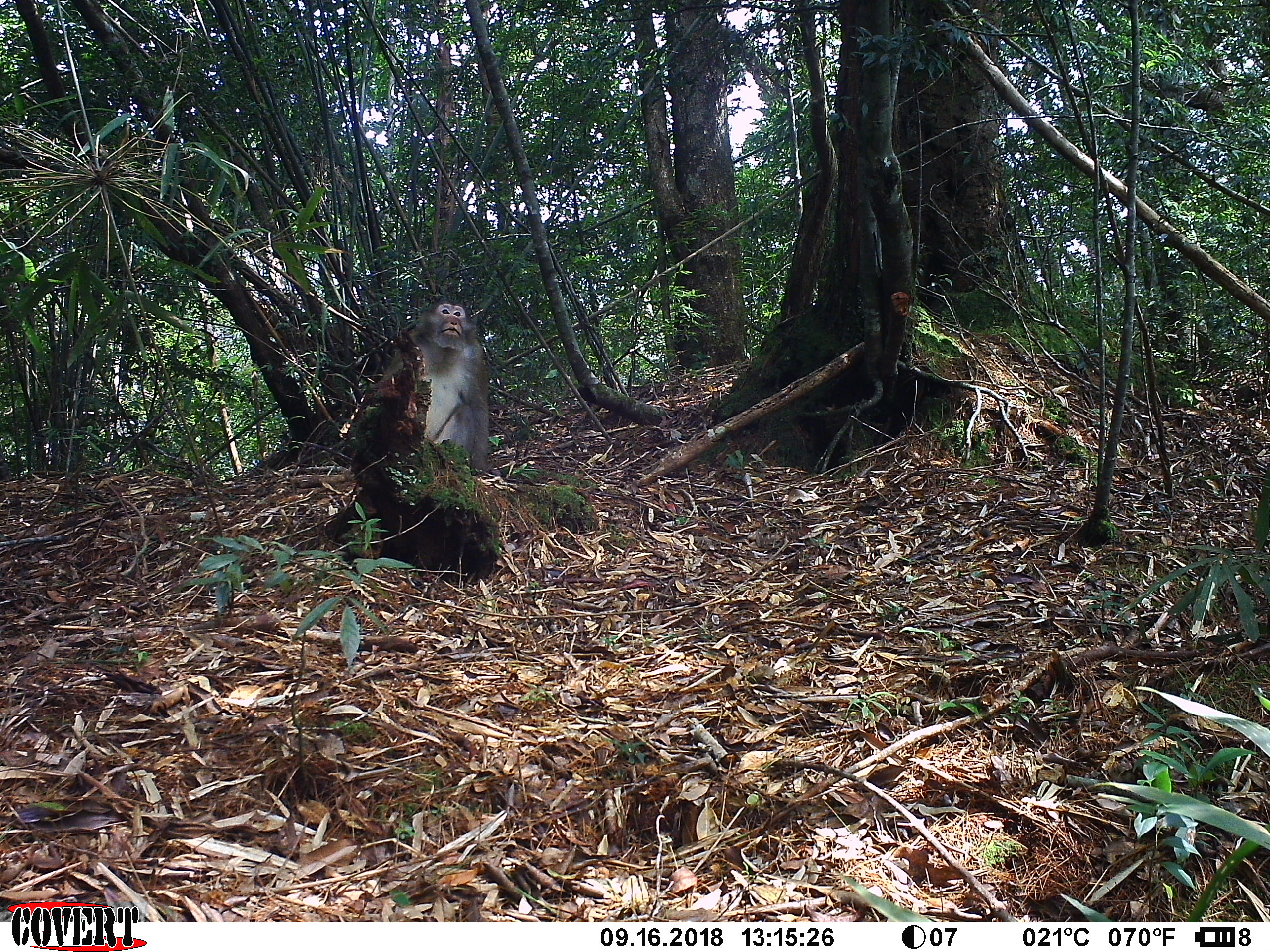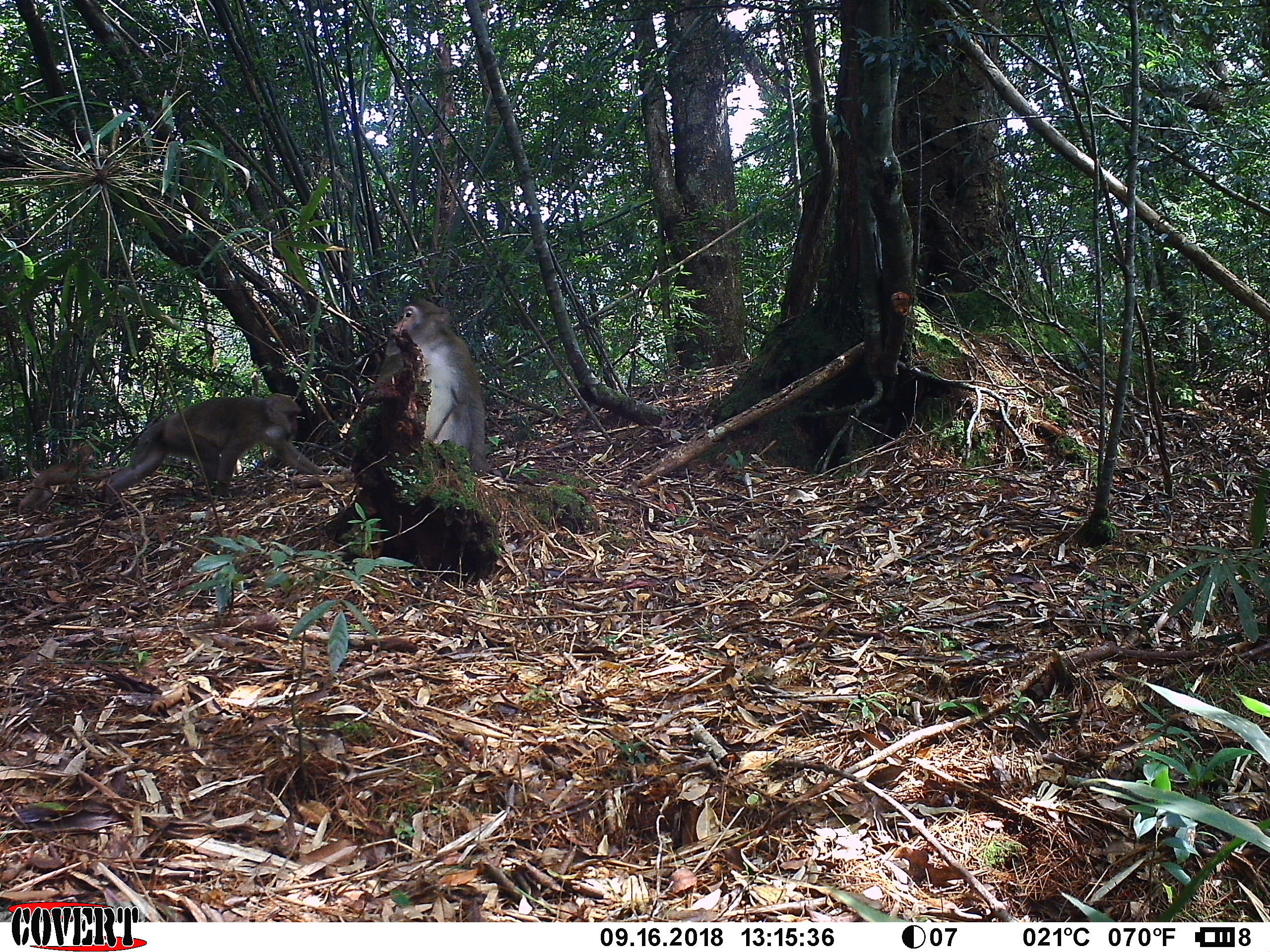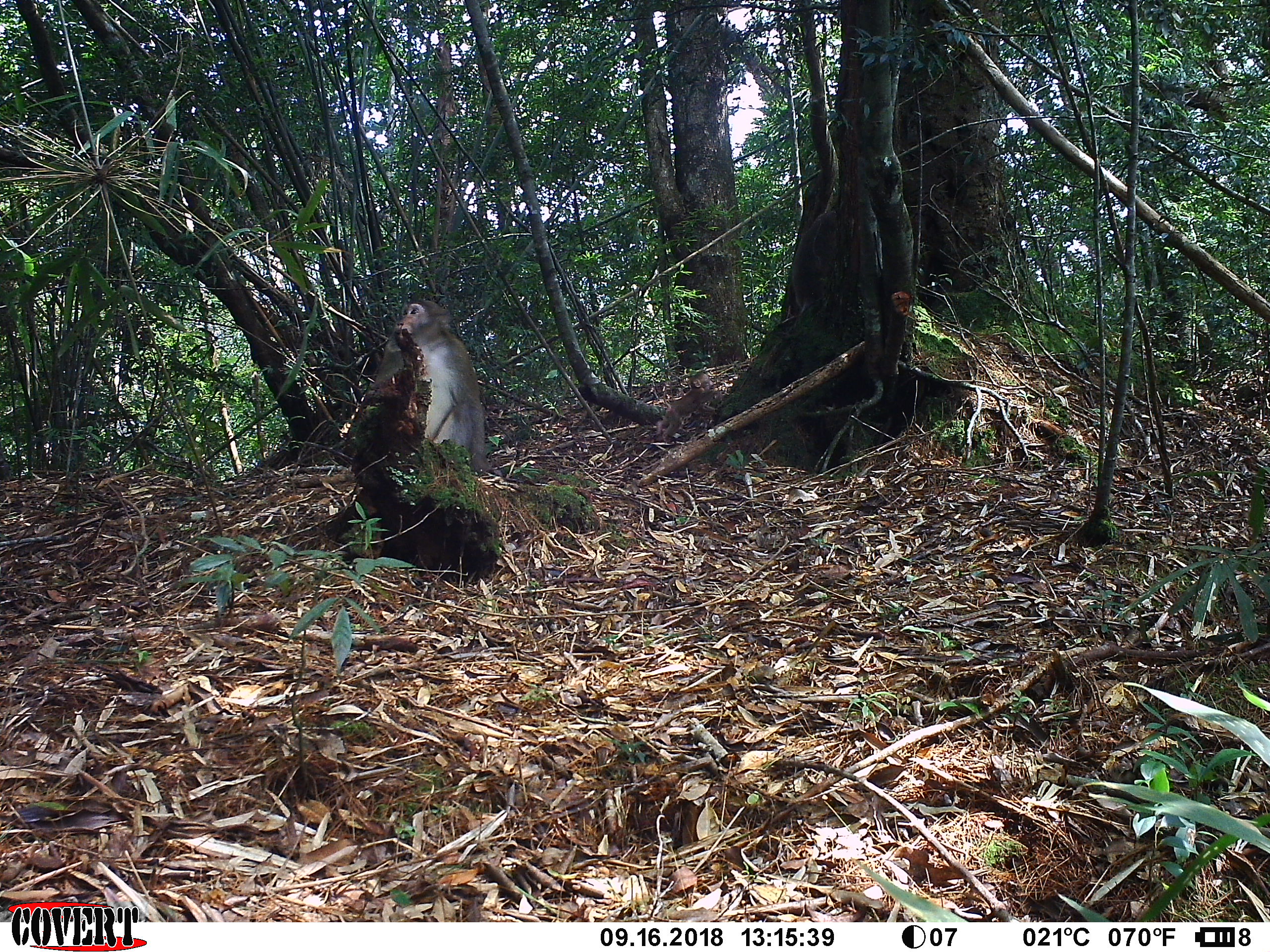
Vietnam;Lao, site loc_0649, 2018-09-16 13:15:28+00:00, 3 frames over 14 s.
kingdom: Animalia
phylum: Chordata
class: Mammalia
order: Primates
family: Cercopithecidae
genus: Macaca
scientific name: Macaca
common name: macaques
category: assam or rhesus macaque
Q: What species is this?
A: Assam or rhesus macaque (macaques) (Macaca).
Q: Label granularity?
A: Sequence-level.